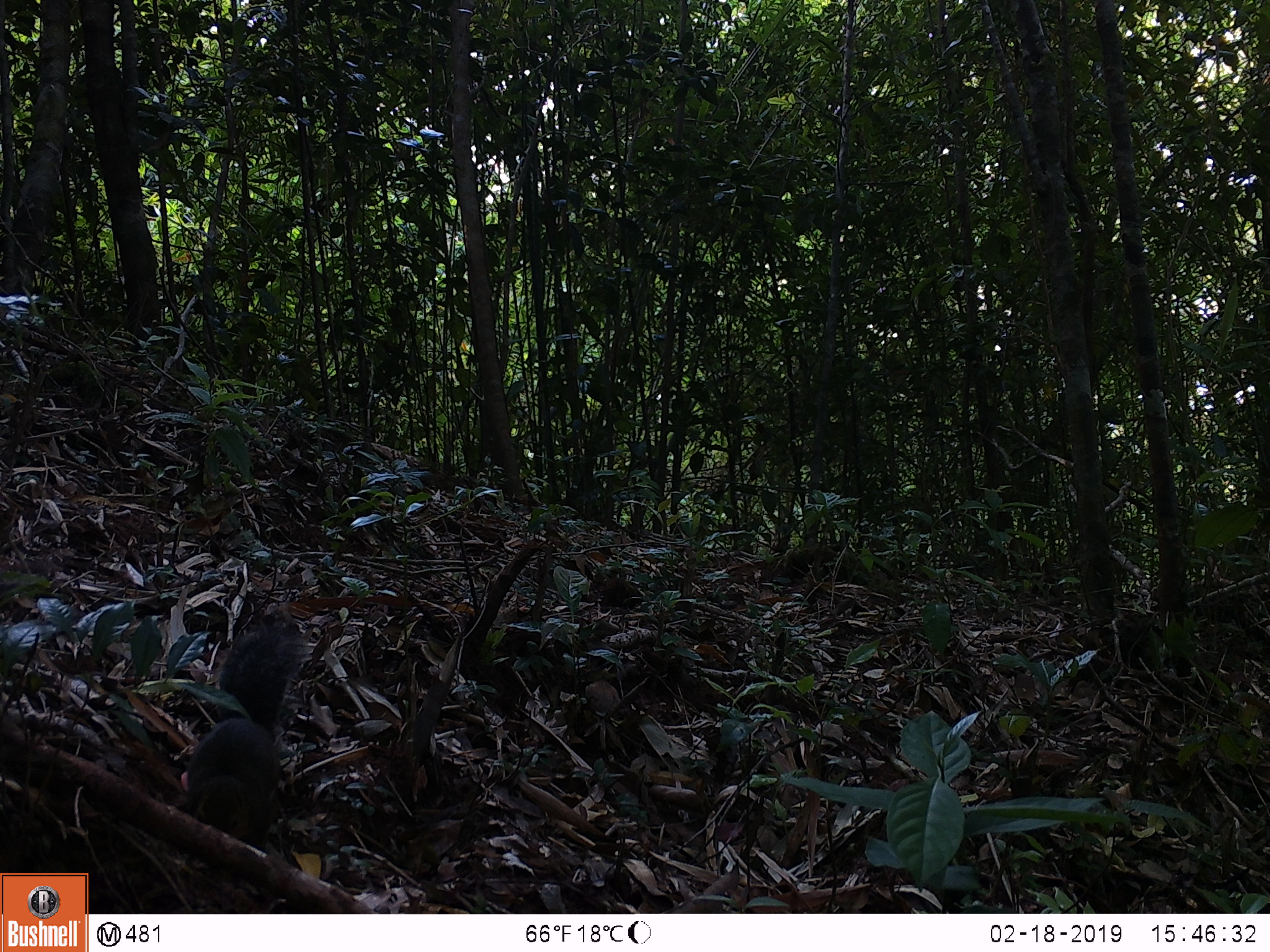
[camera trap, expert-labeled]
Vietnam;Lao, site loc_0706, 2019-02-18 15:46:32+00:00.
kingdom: Animalia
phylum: Chordata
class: Mammalia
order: Rodentia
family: Sciuridae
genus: Dremomys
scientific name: Dremomys rufigenis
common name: red-cheeked squirrel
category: red cheeked squirrel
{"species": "red cheeked squirrel (red-cheeked squirrel) (Dremomys rufigenis)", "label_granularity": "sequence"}